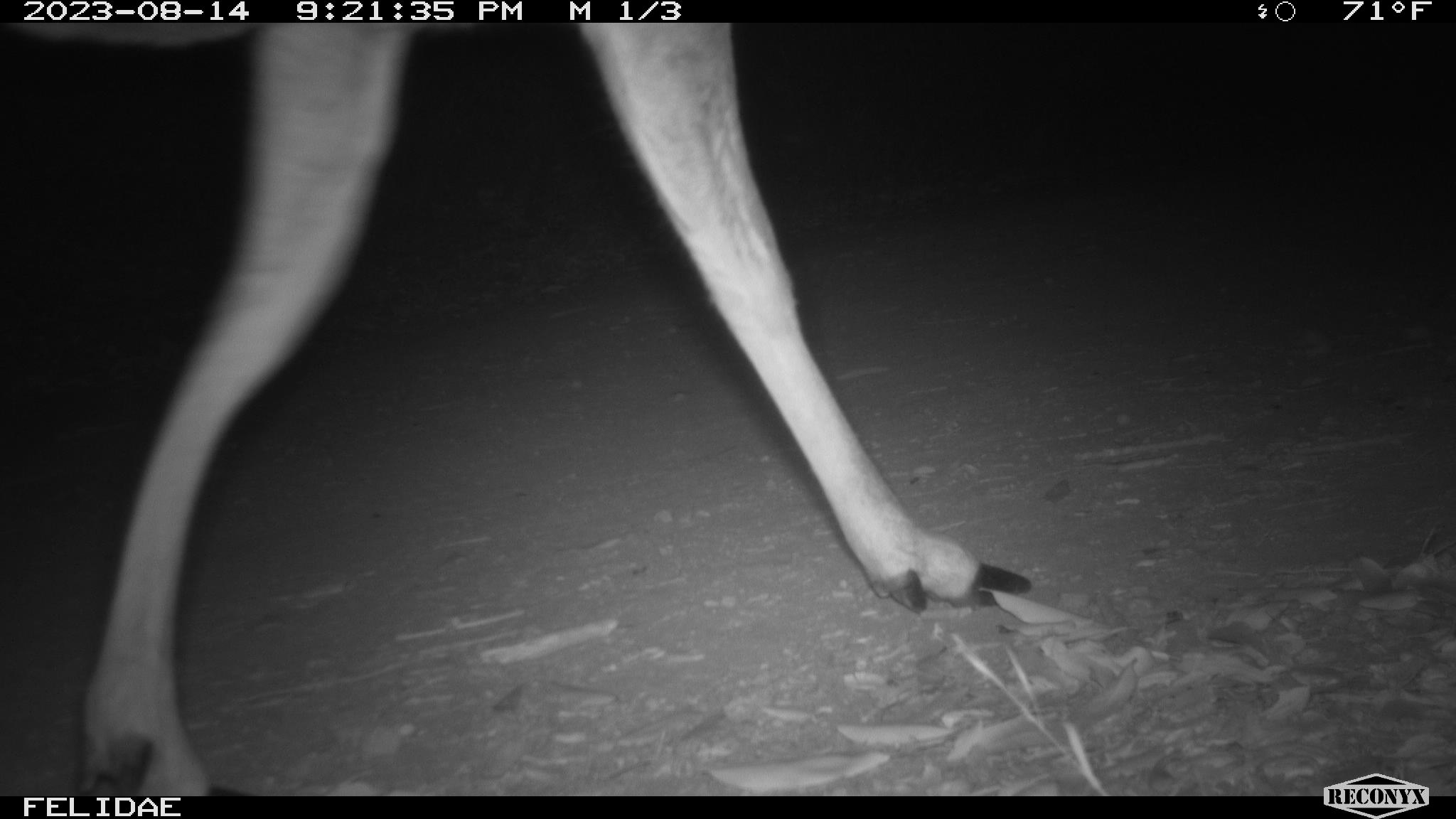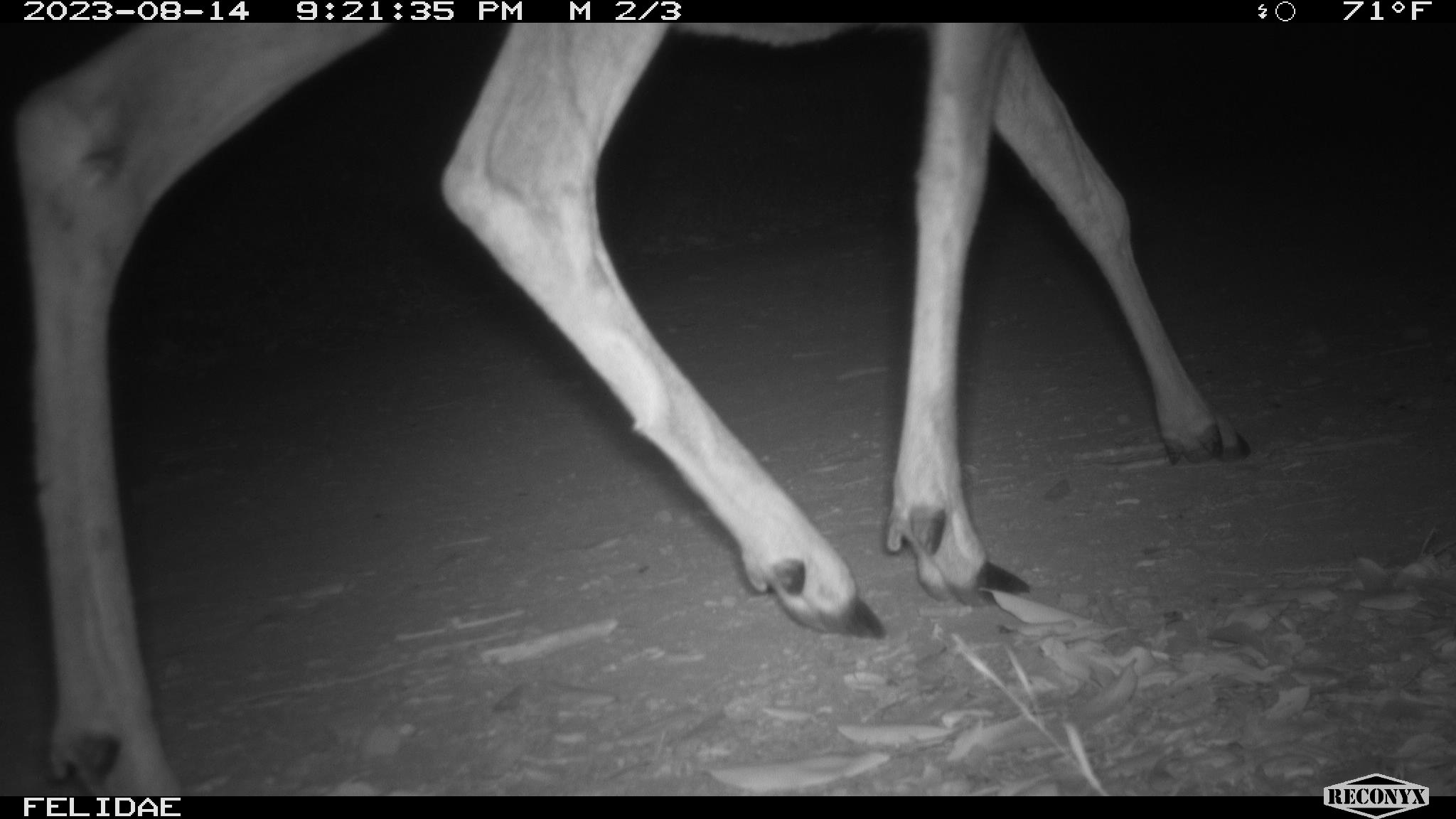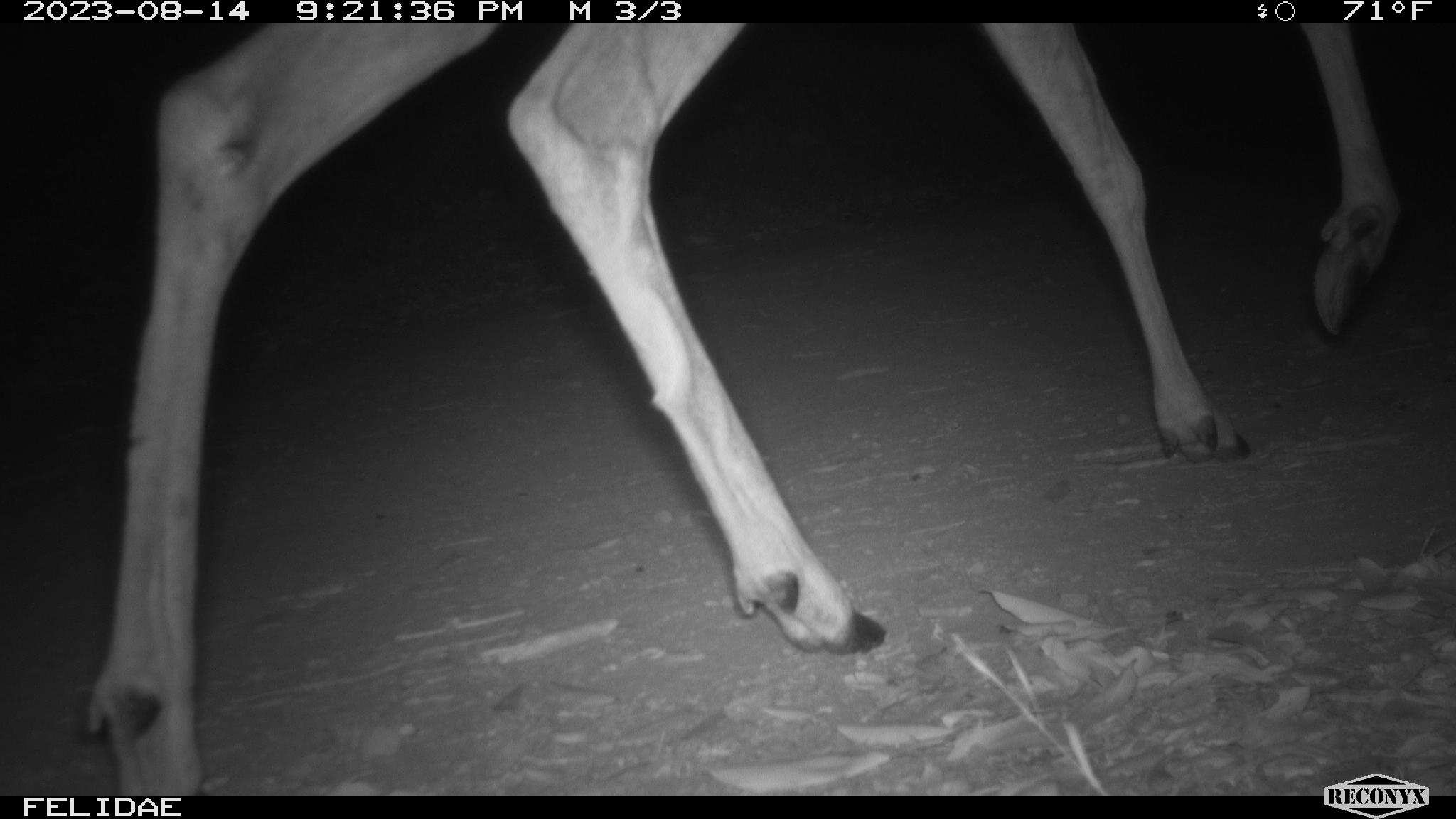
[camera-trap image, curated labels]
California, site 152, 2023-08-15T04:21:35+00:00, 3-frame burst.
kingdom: Animalia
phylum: Chordata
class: Mammalia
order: Artiodactyla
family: Cervidae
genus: Odocoileus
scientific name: Odocoileus hemionus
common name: mule deer